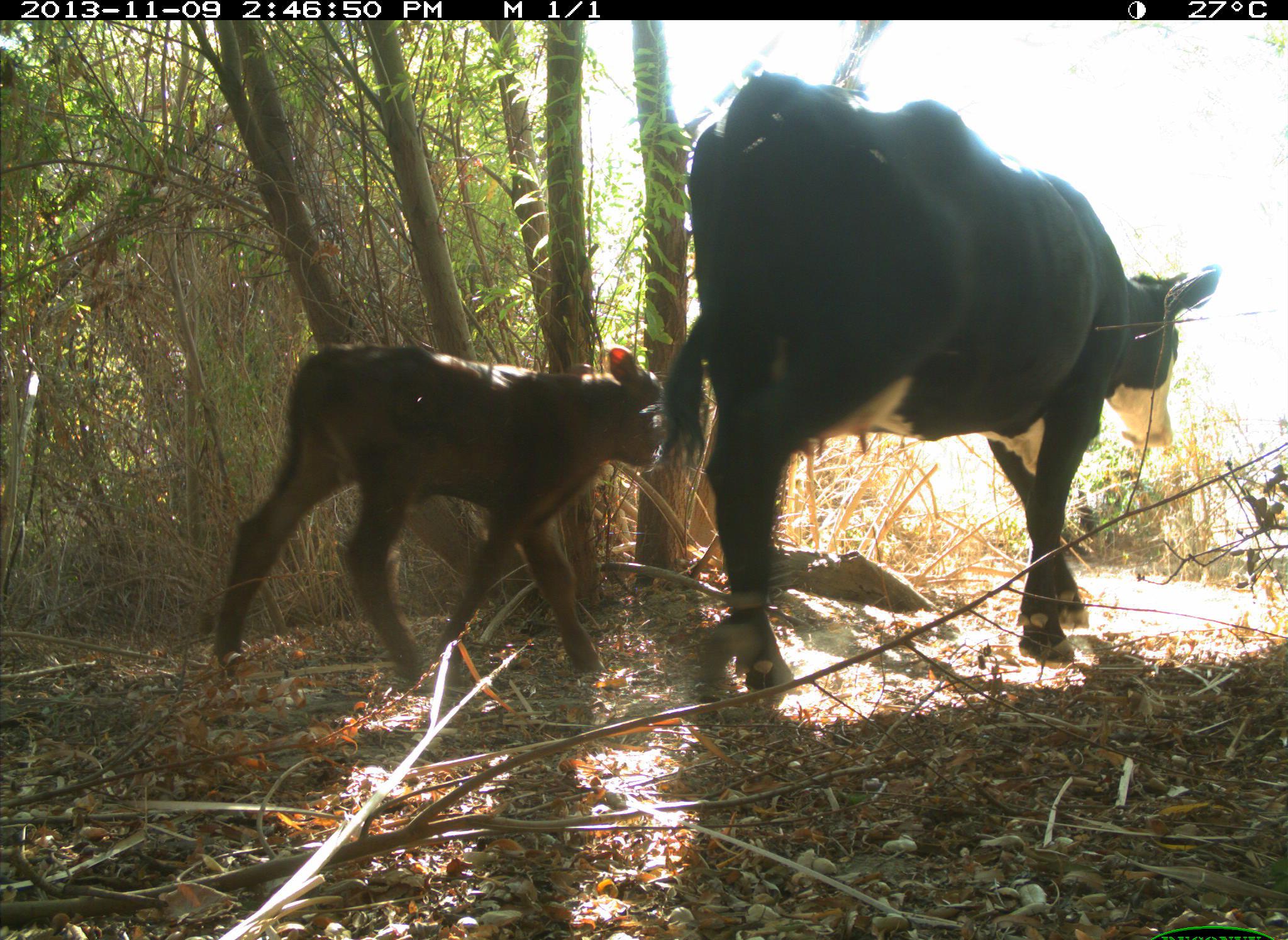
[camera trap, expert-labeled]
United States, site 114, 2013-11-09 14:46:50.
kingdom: Animalia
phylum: Chordata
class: Mammalia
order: Artiodactyla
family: Bovidae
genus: Bos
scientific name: Bos taurus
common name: cow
Cow (Bos taurus).